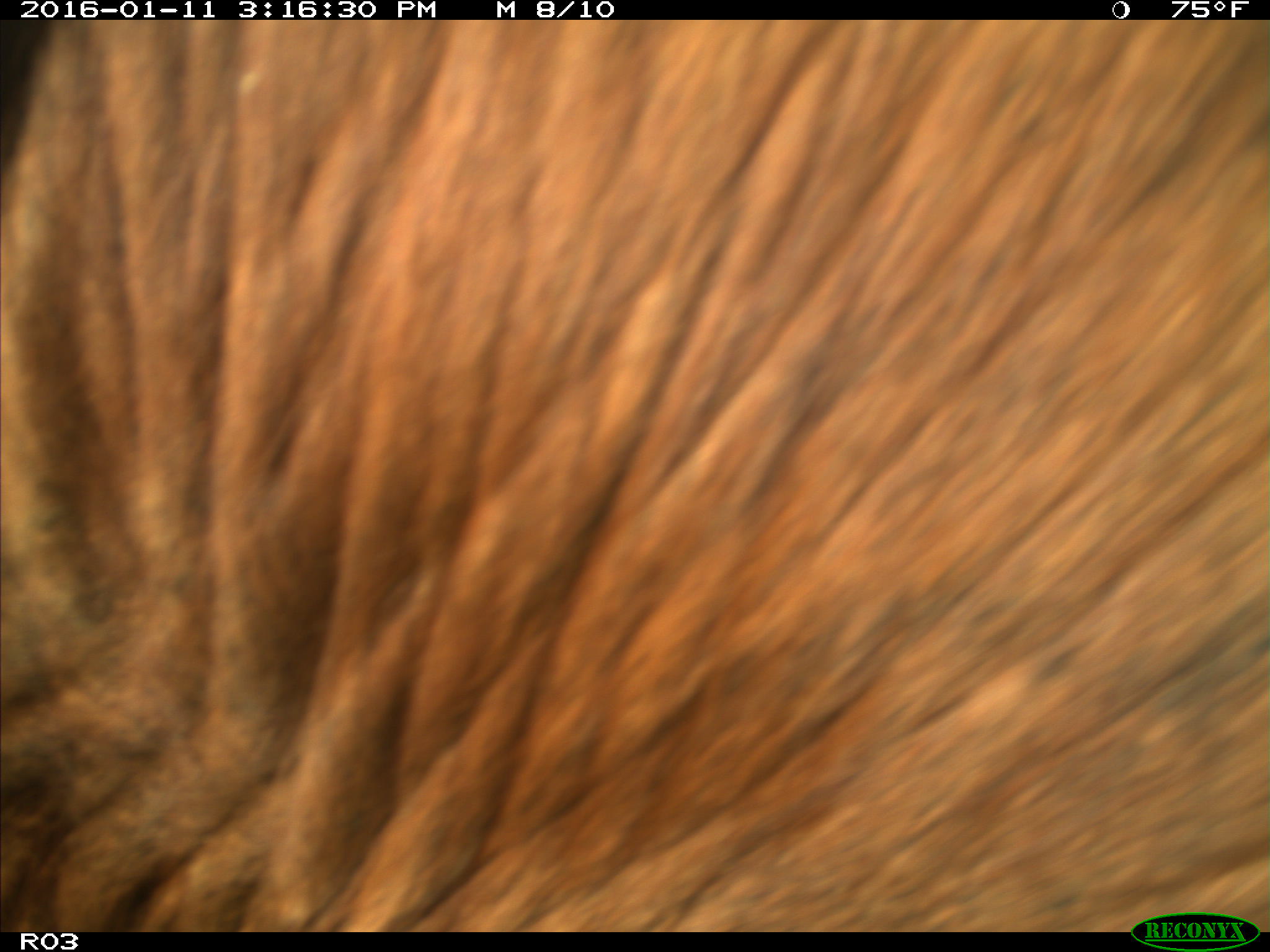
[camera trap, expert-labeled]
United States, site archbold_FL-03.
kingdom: Animalia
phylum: Chordata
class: Mammalia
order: Artiodactyla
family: Bovidae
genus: Bos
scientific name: Bos taurus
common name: domestic cow